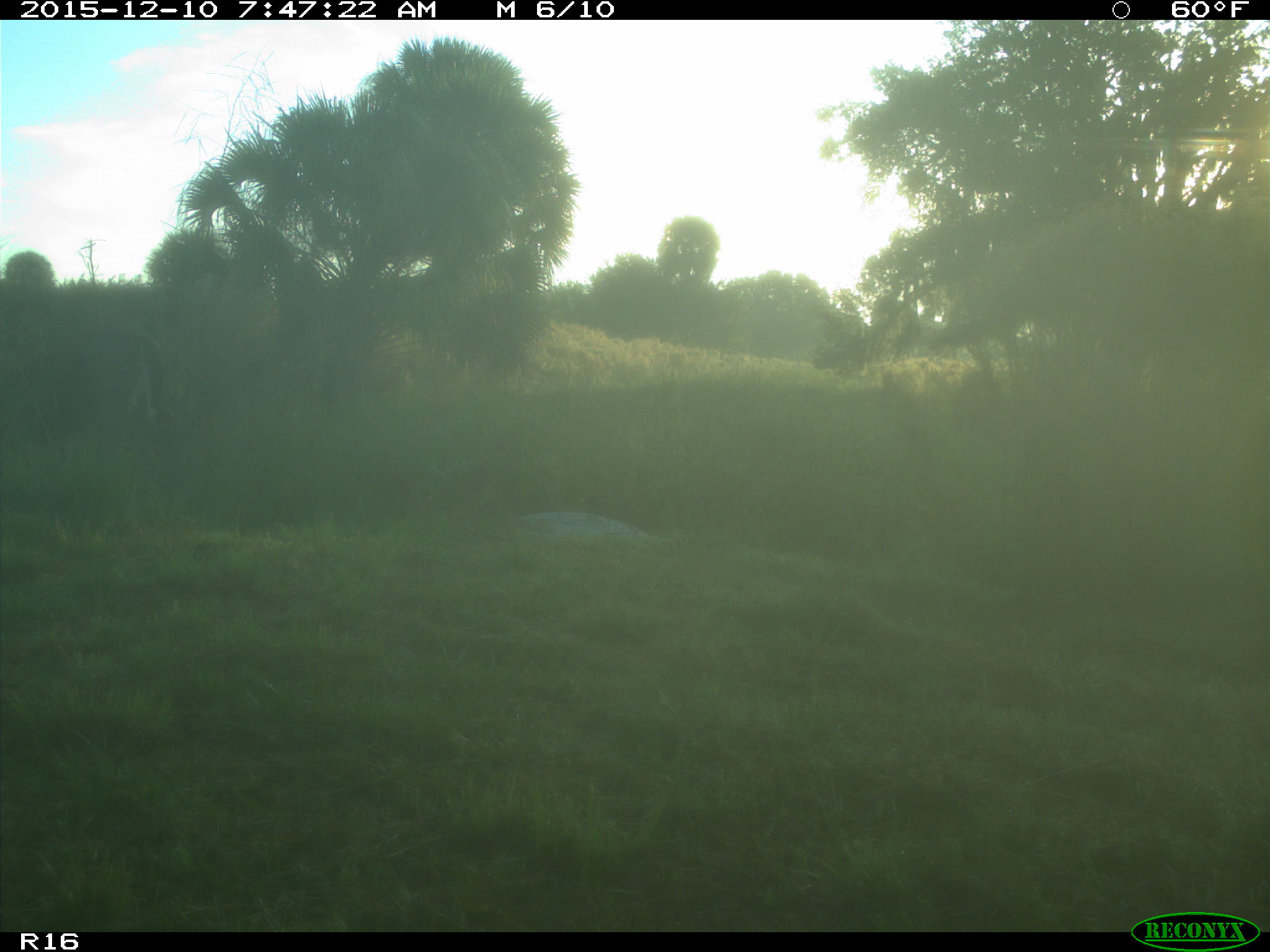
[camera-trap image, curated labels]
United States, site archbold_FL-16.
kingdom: Animalia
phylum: Chordata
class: Mammalia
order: Artiodactyla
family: Cervidae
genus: Odocoileus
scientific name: Odocoileus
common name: deer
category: unidentified deer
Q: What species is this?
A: Unidentified deer (deer) (Odocoileus).